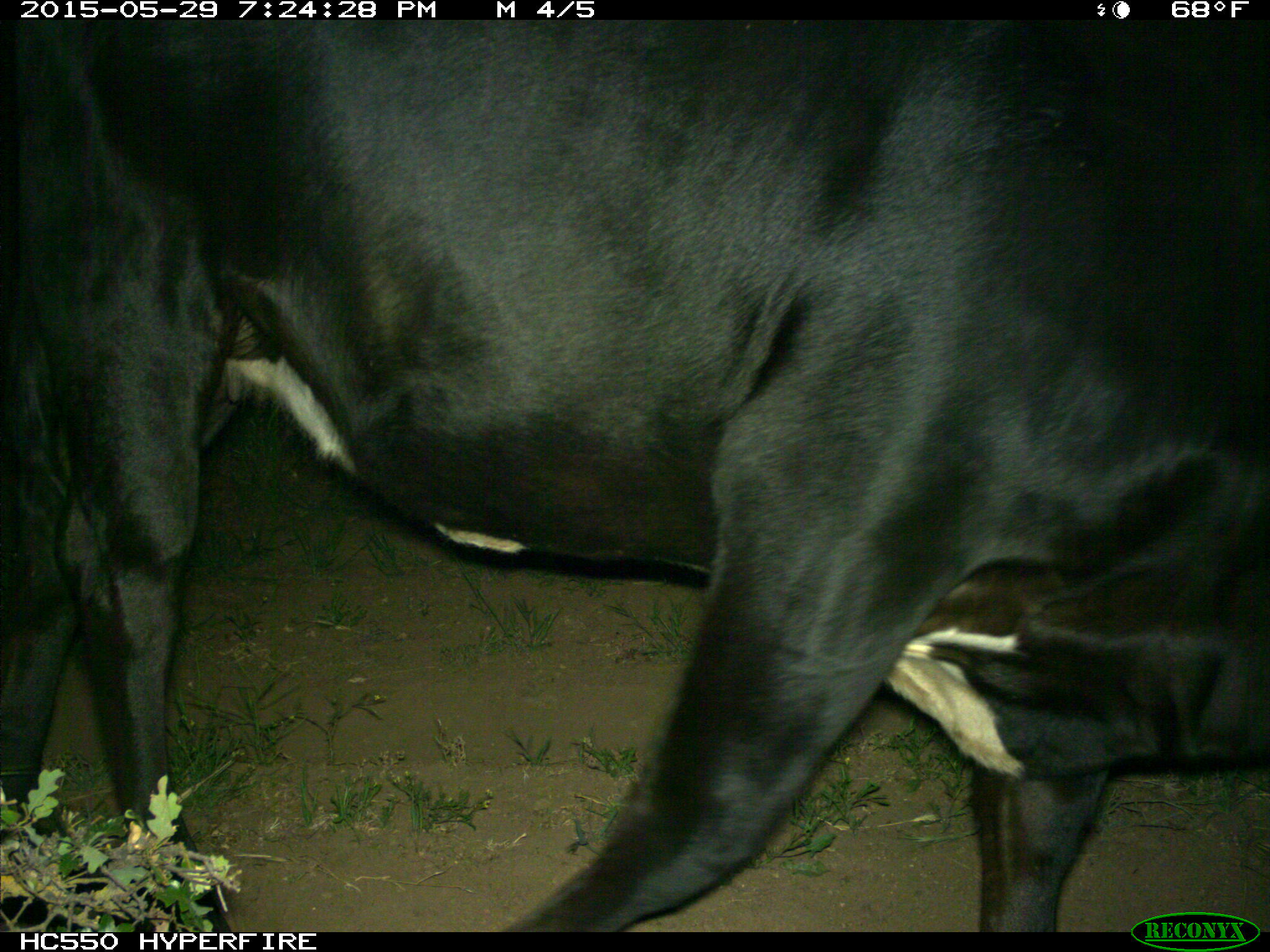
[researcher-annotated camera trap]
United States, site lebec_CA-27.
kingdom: Animalia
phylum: Chordata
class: Mammalia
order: Artiodactyla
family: Bovidae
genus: Bos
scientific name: Bos taurus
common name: domestic cow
Bos taurus (domestic cow).